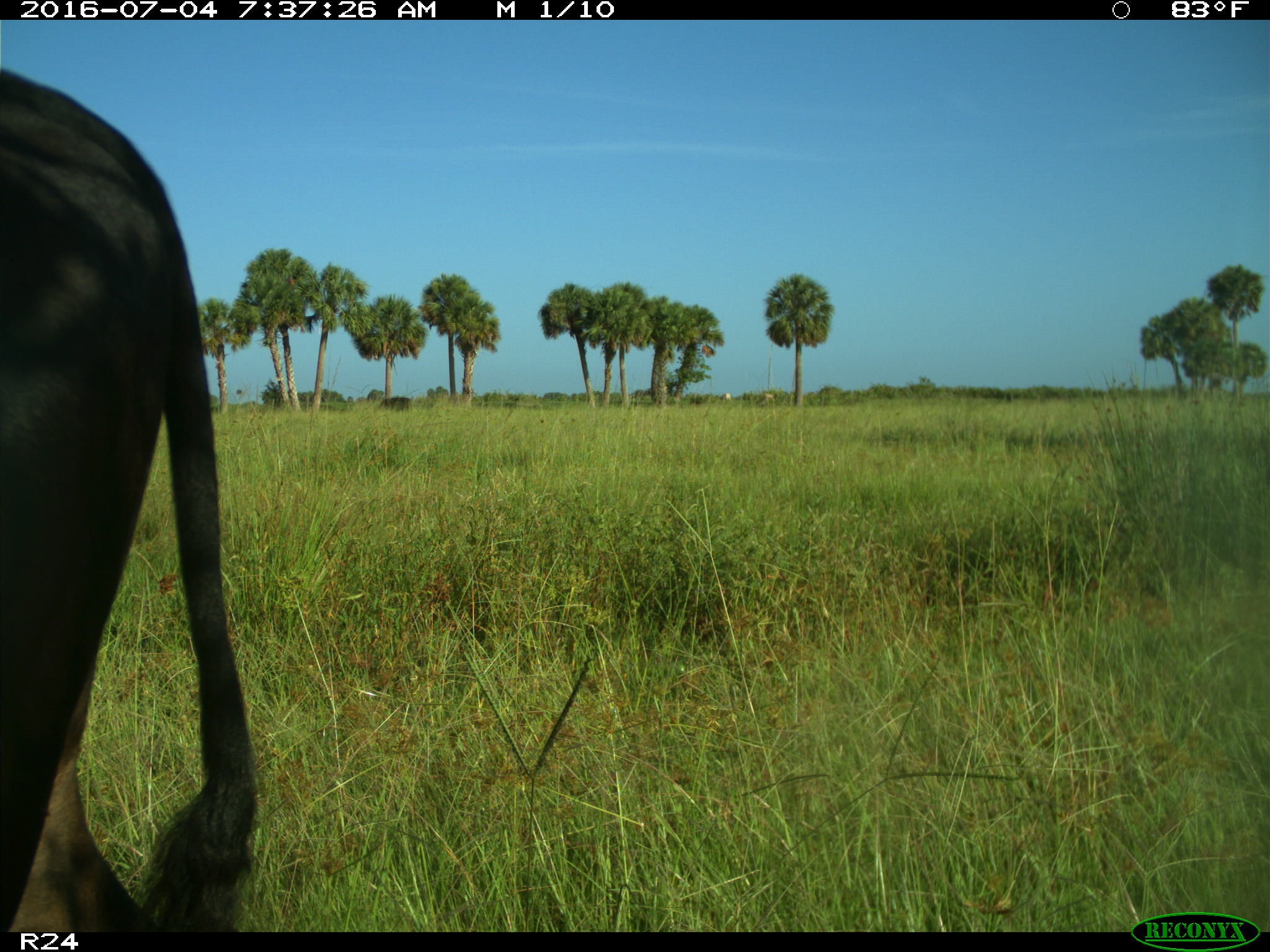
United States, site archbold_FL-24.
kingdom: Animalia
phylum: Chordata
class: Mammalia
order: Artiodactyla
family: Bovidae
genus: Bos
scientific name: Bos taurus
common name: domestic cow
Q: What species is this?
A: Bos taurus (domestic cow).